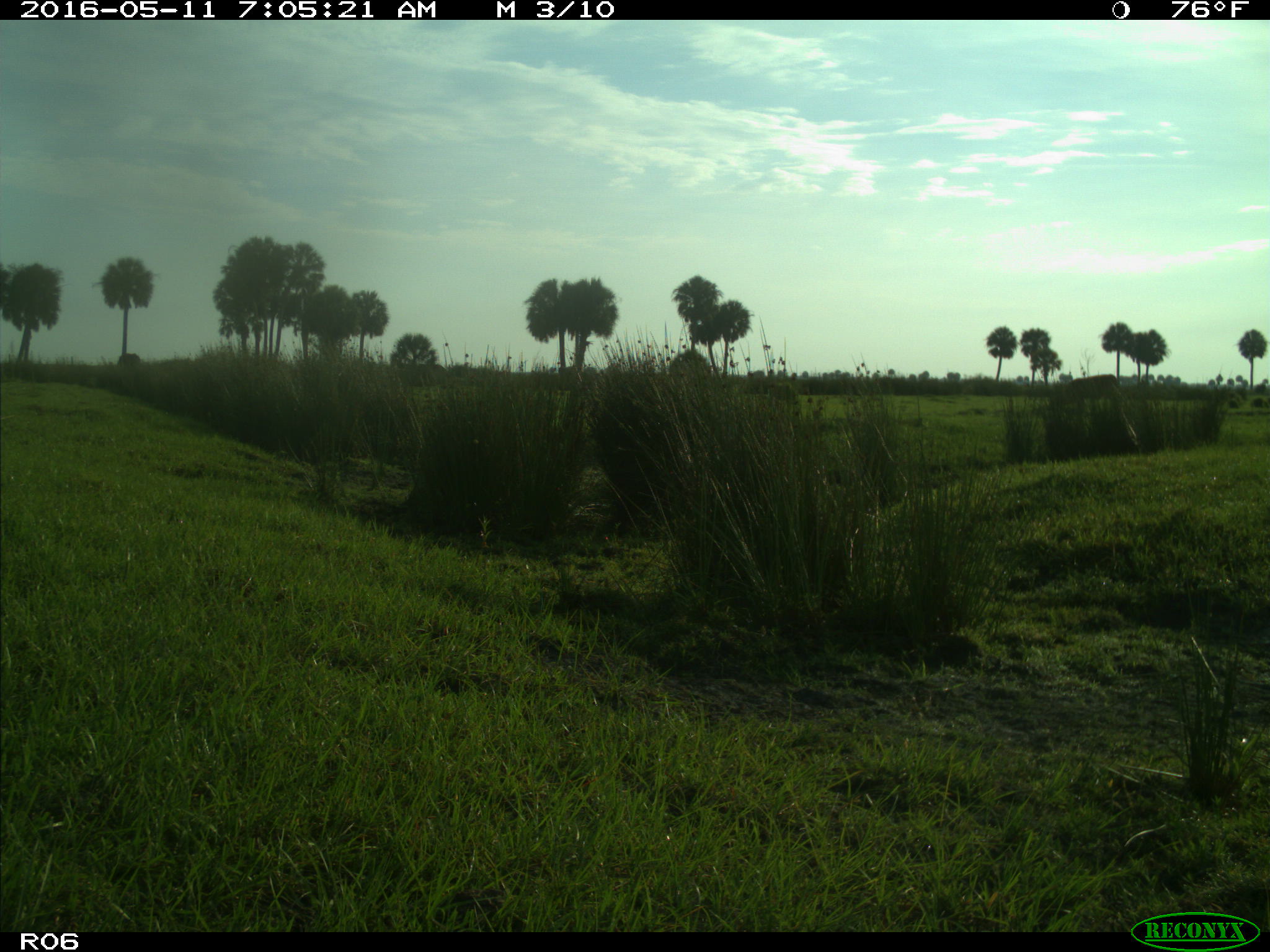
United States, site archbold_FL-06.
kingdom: Animalia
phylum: Chordata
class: Mammalia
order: Artiodactyla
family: Bovidae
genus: Bos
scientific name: Bos taurus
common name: domestic cow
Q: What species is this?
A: Bos taurus (domestic cow).